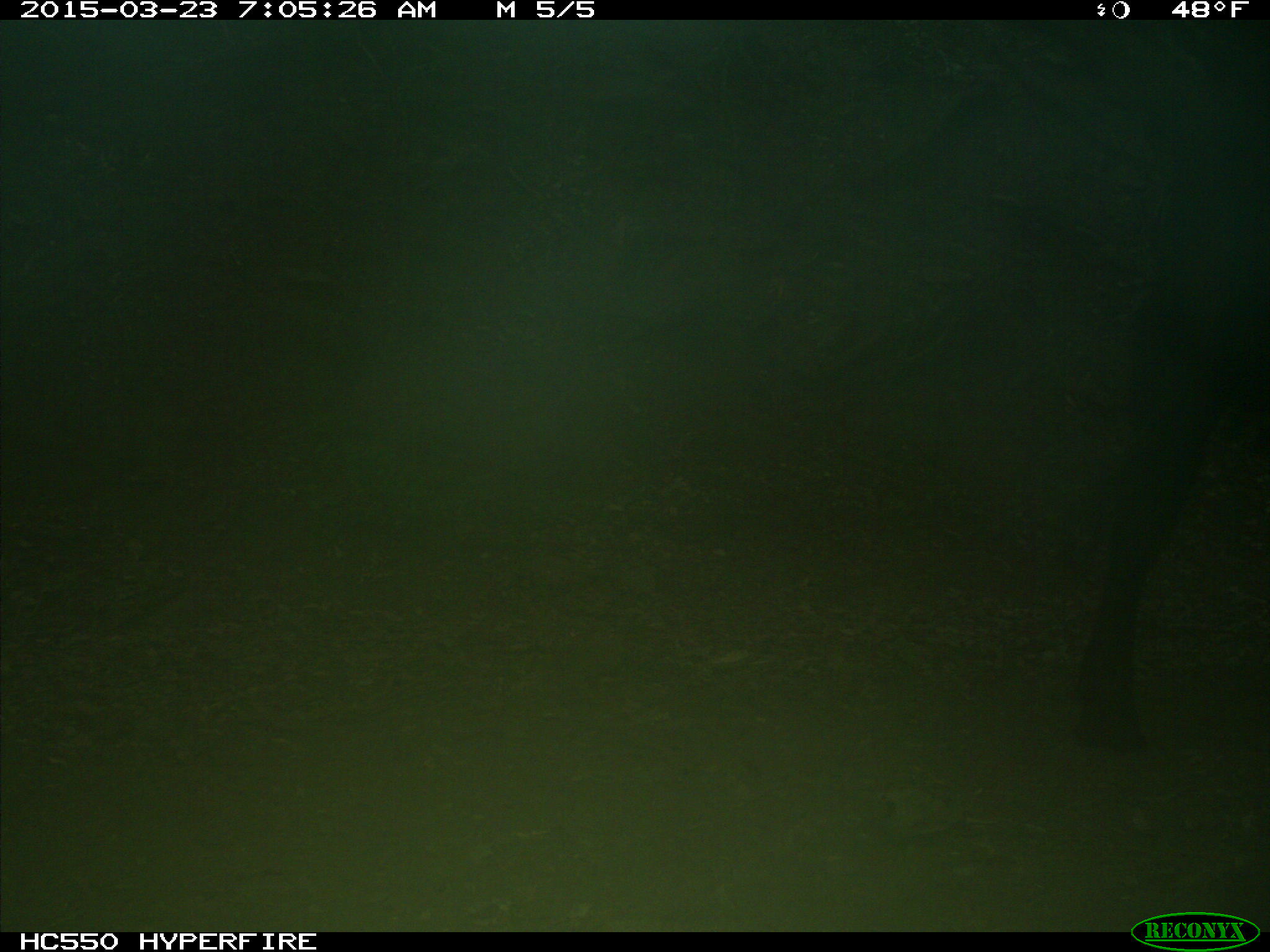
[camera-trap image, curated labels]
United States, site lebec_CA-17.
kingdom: Animalia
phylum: Chordata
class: Mammalia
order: Artiodactyla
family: Bovidae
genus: Bos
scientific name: Bos taurus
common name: domestic cow